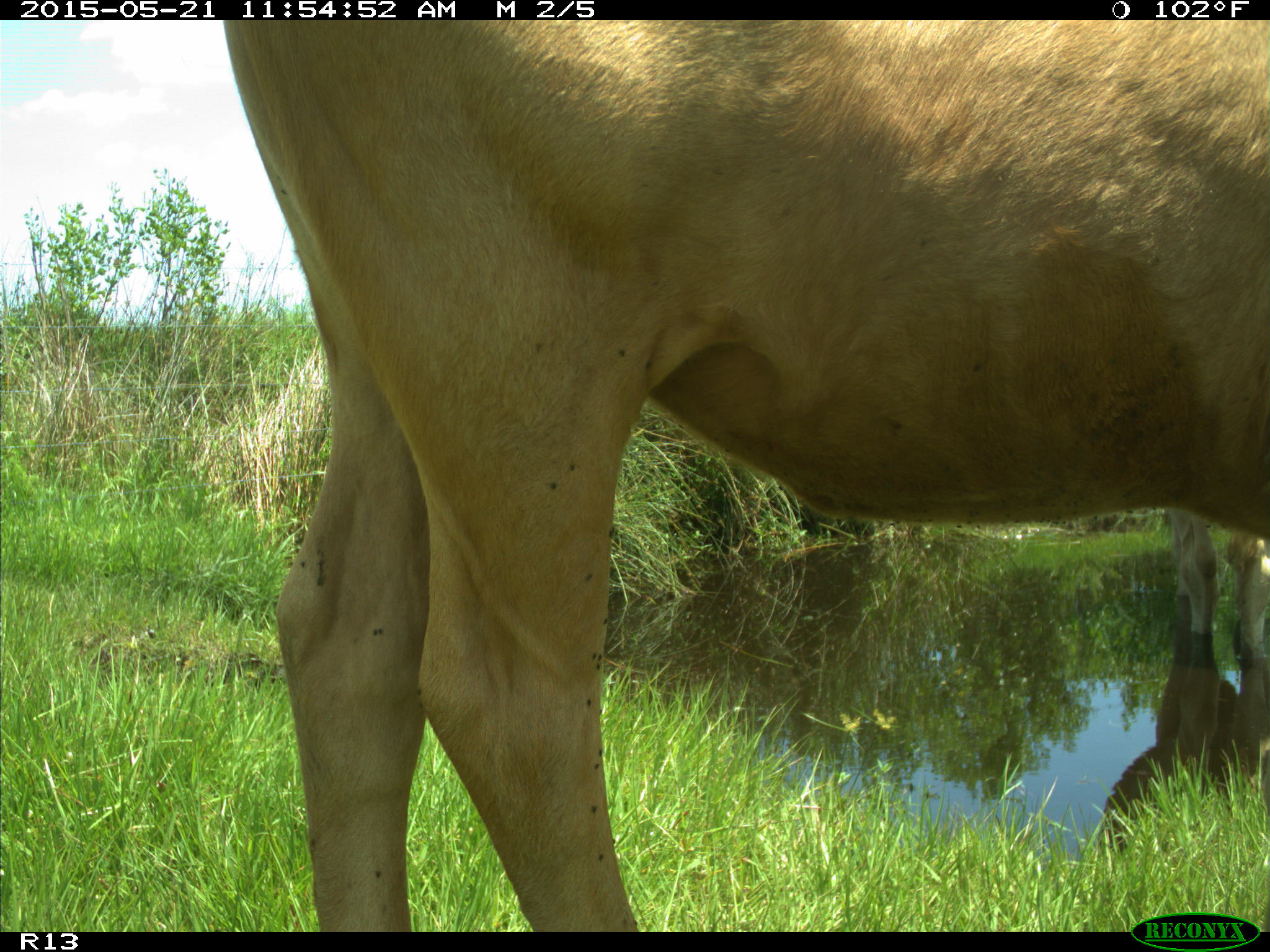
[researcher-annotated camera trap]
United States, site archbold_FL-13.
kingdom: Animalia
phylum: Chordata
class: Mammalia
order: Artiodactyla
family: Bovidae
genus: Bos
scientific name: Bos taurus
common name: domestic cow